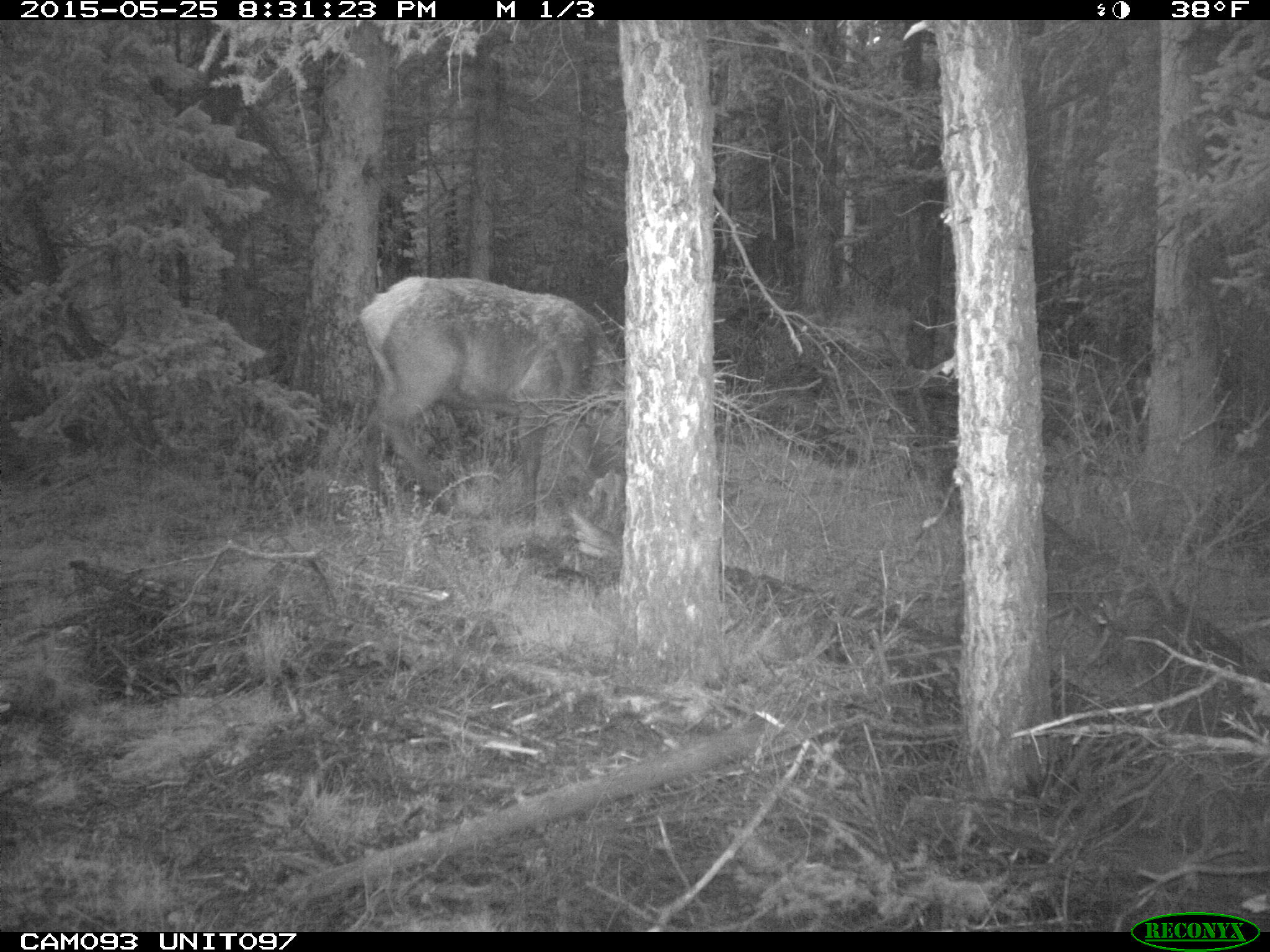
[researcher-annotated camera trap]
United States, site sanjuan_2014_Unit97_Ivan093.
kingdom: Animalia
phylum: Chordata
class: Mammalia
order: Artiodactyla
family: Cervidae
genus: Cervus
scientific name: Cervus elaphus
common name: red deer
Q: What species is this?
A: Cervus elaphus (red deer).